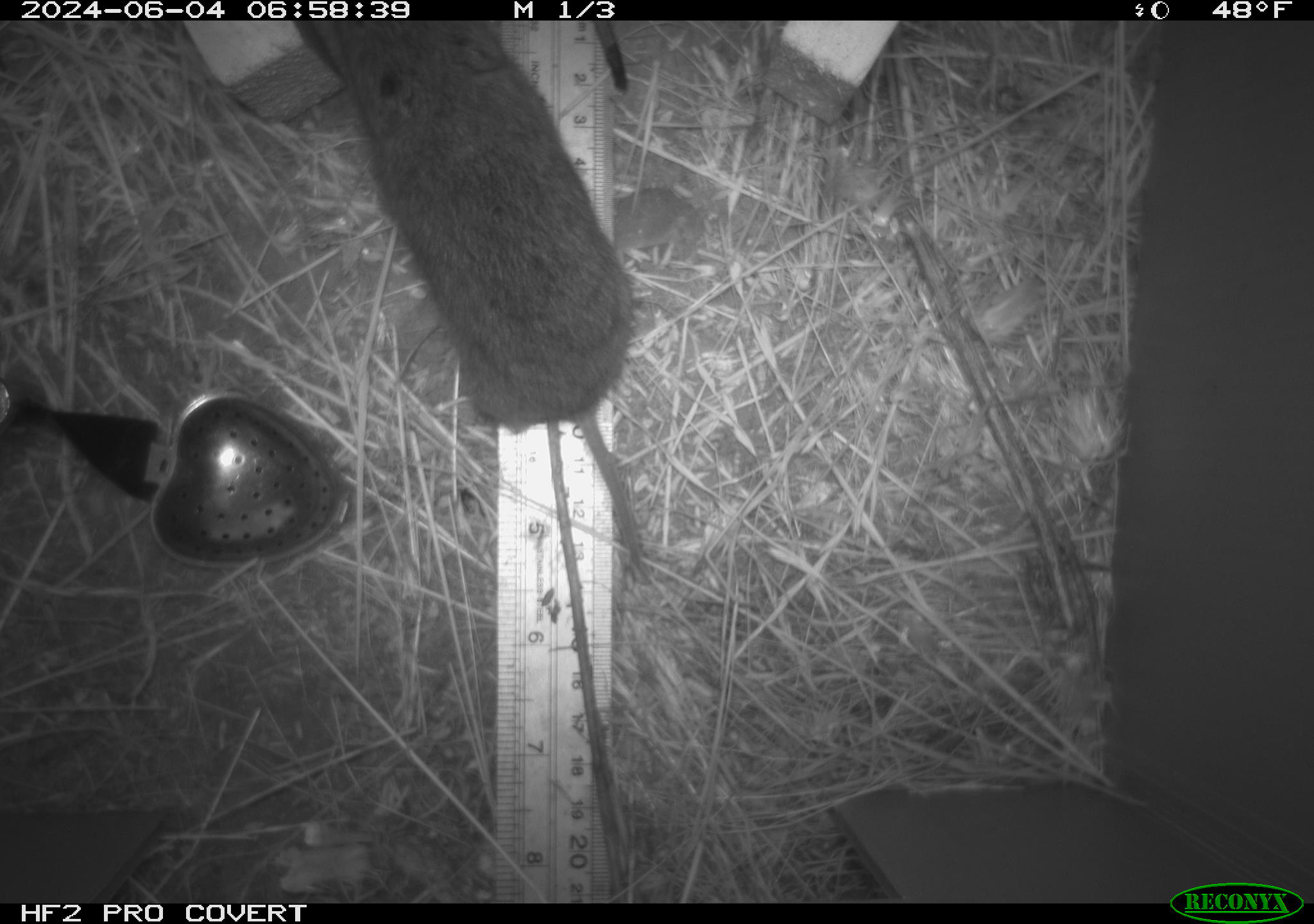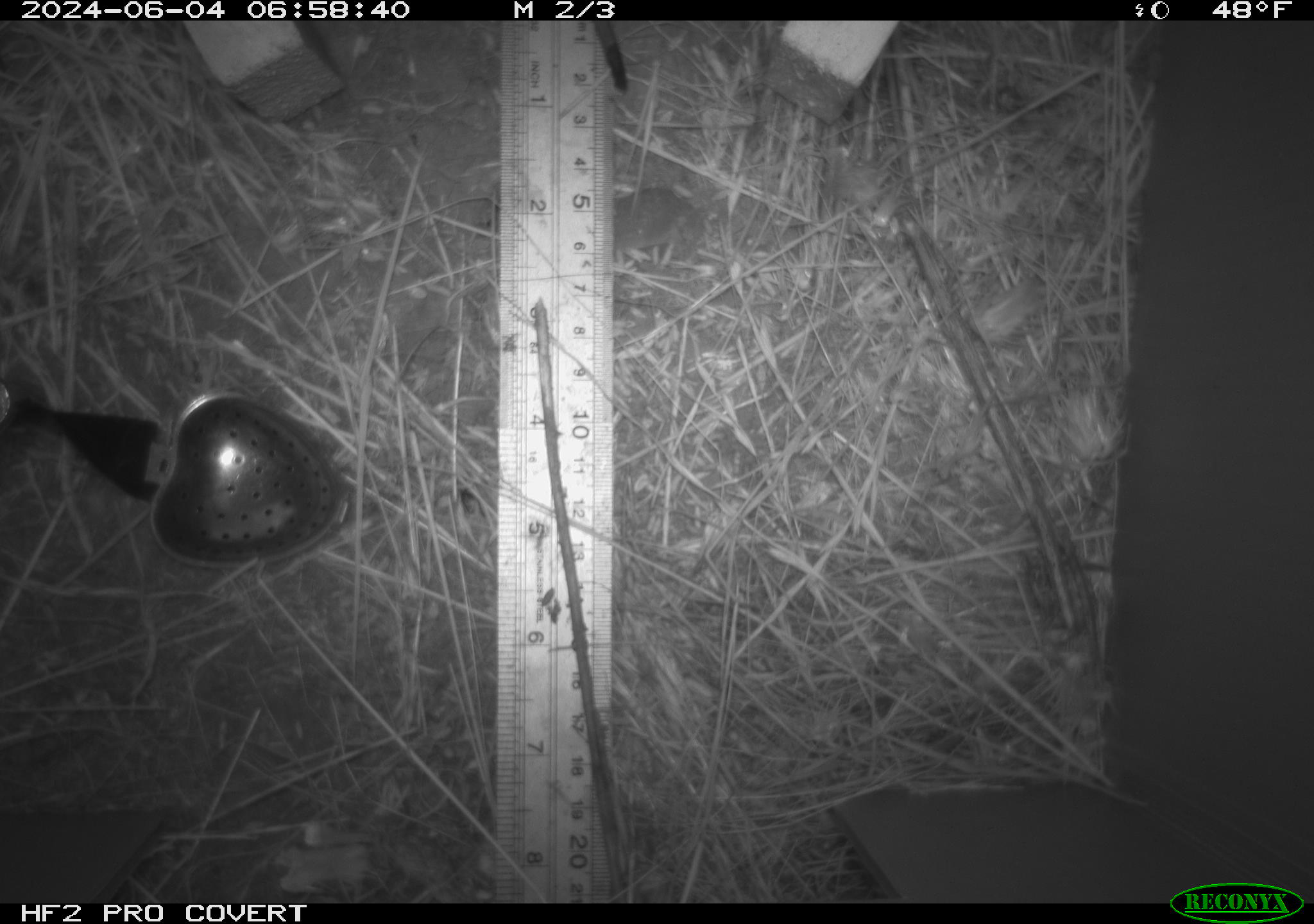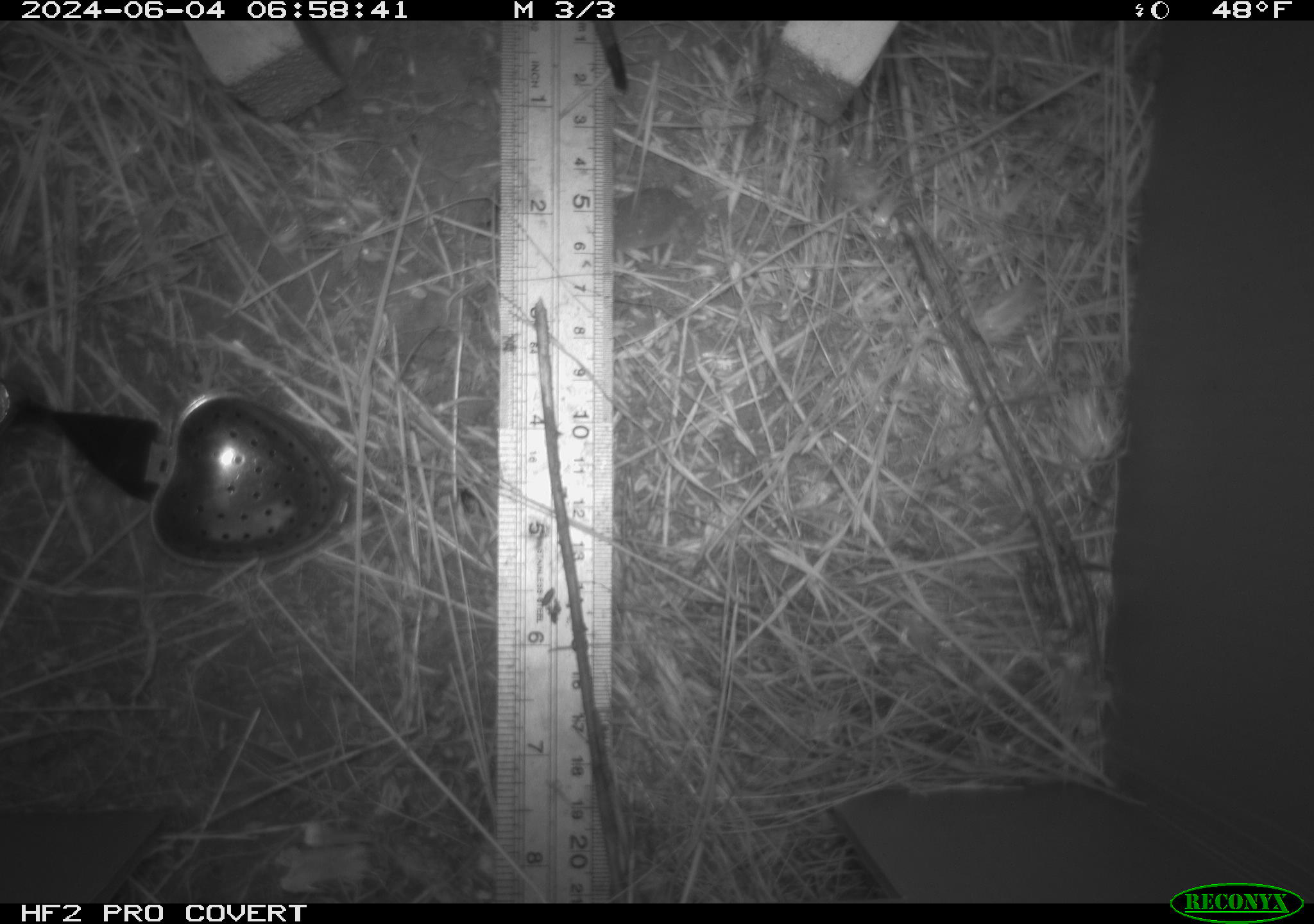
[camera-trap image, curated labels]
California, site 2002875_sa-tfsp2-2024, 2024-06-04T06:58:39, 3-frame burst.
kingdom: Animalia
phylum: Chordata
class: Mammalia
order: Rodentia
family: Cricetidae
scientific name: Arvicolinae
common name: voles, lemmings, and muskrats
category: arvicolinae subfamily